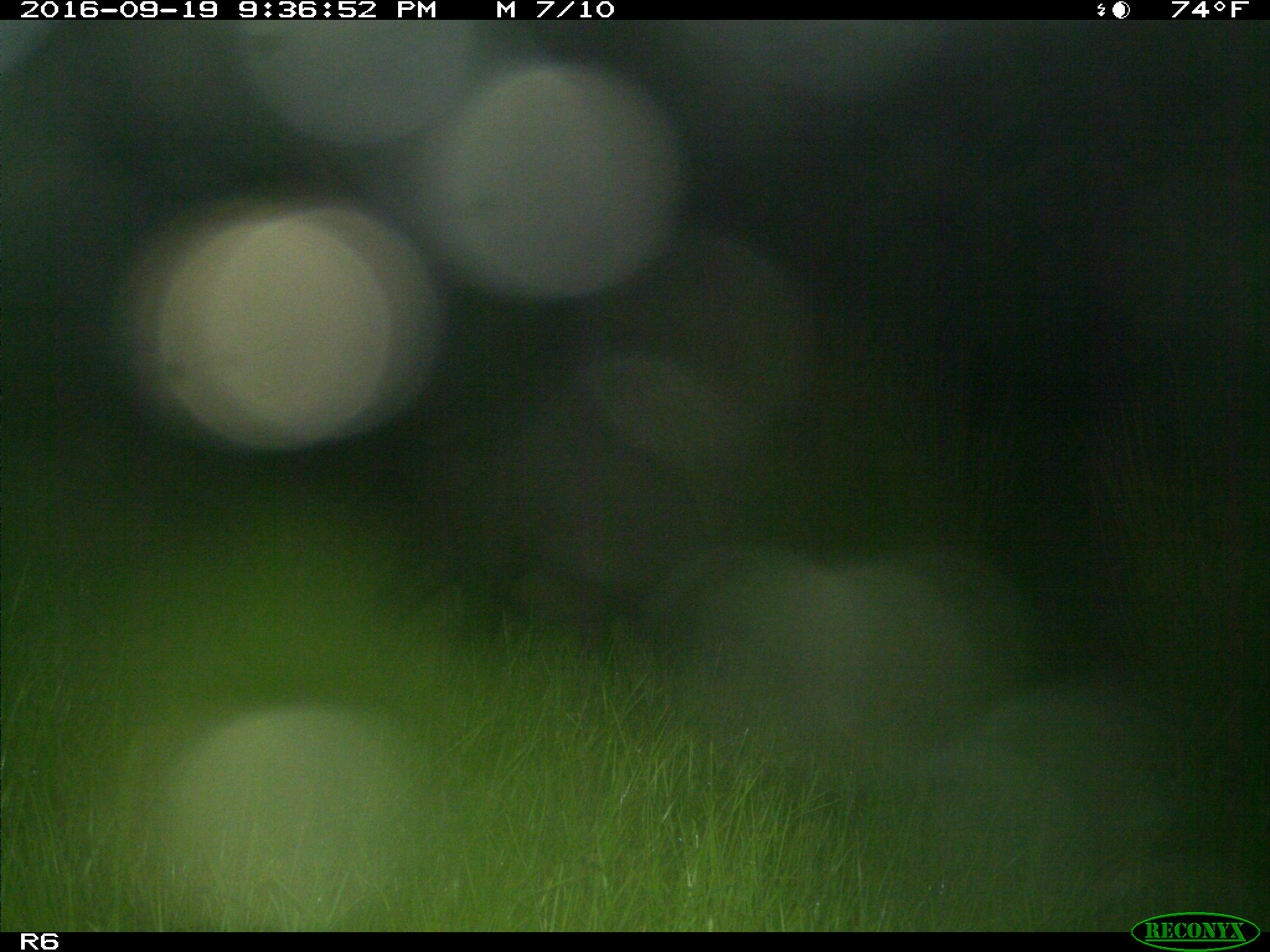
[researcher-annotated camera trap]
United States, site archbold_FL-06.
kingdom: Animalia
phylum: Chordata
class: Mammalia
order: Artiodactyla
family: Suidae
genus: Sus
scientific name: Sus scrofa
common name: wild boar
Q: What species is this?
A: Sus scrofa (wild boar).